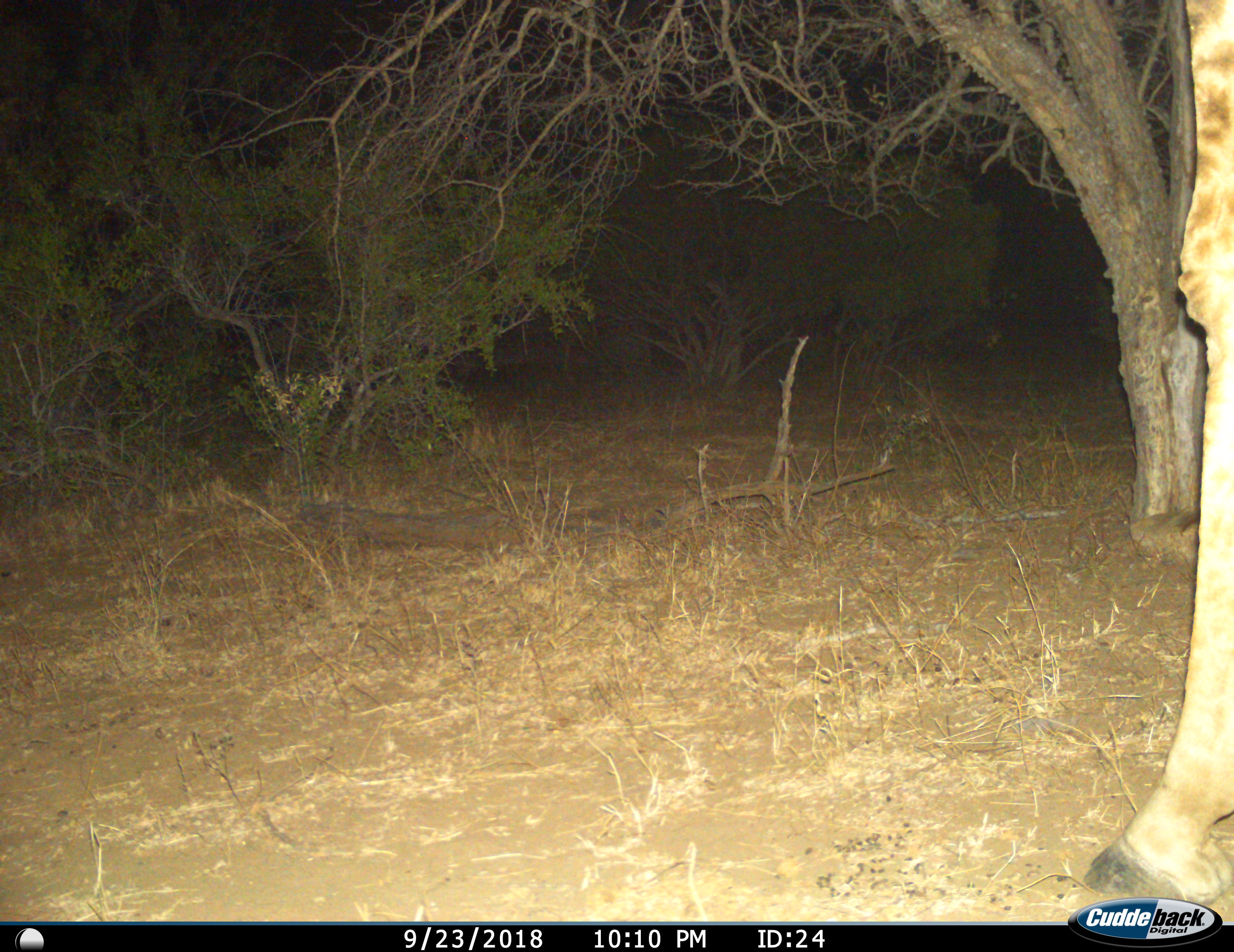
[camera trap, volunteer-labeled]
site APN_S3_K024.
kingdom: Animalia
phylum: Chordata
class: Mammalia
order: Artiodactyla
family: Giraffidae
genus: Giraffa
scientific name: Giraffa camelopardalis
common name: giraffe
Giraffe (Giraffa camelopardalis), count 1. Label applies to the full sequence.